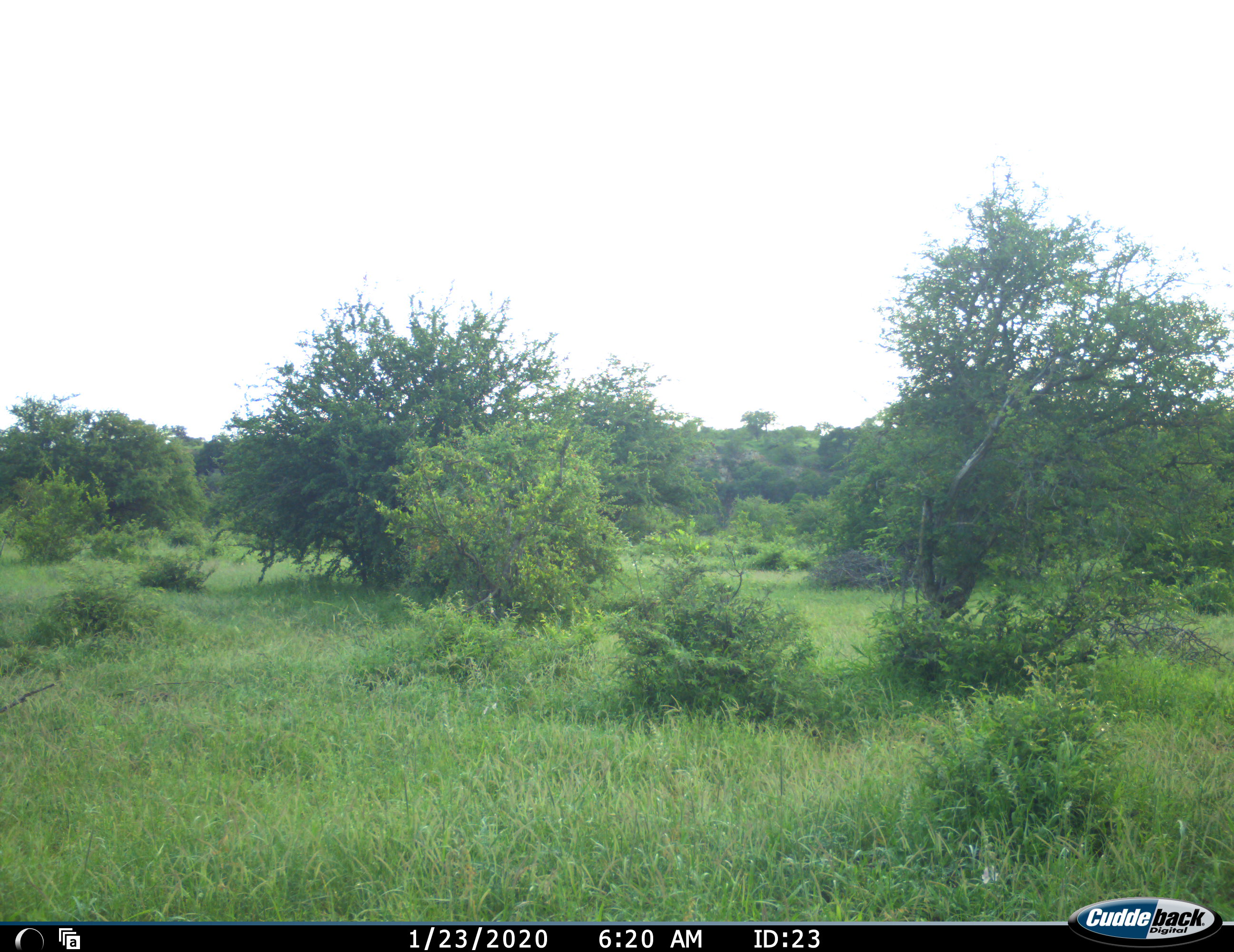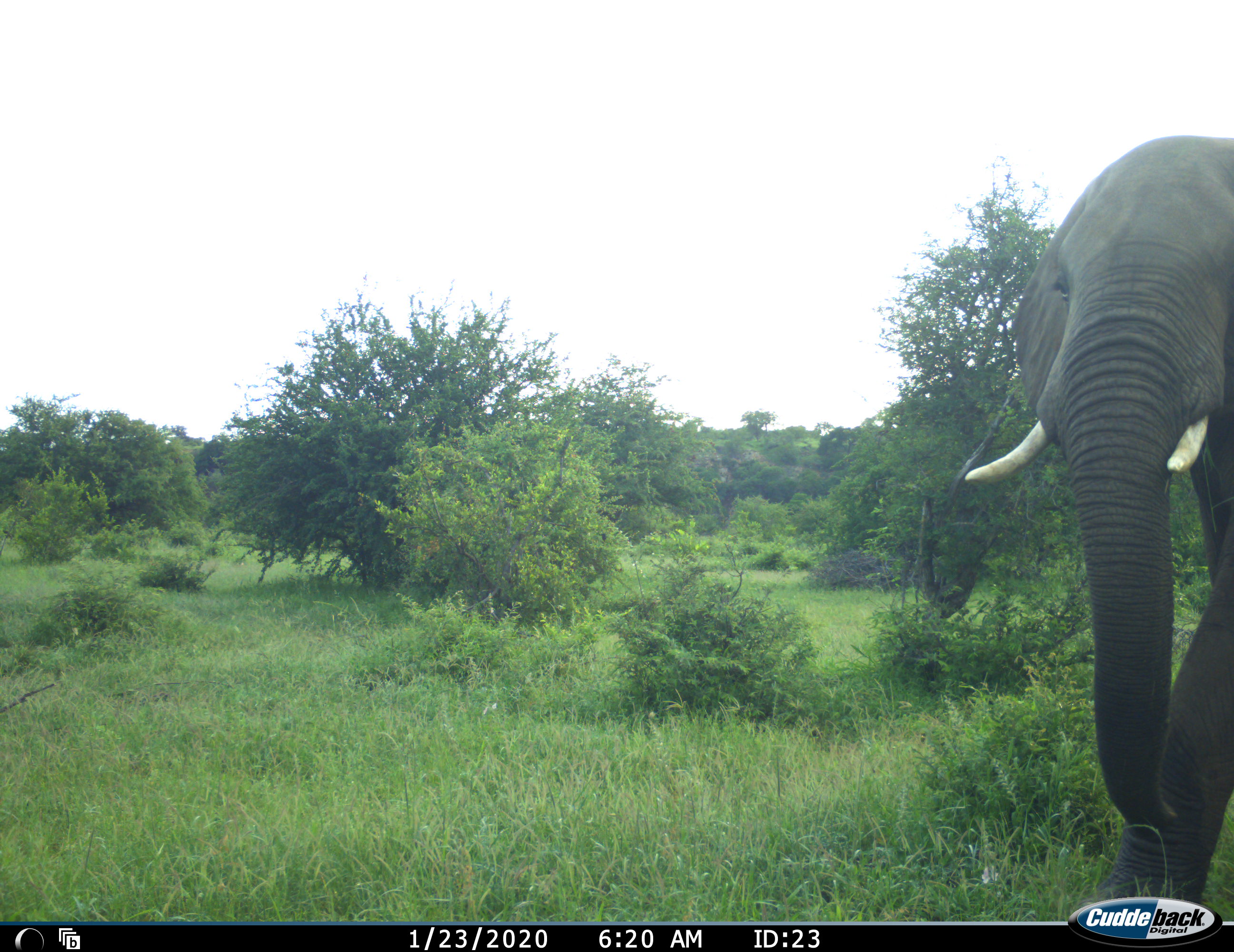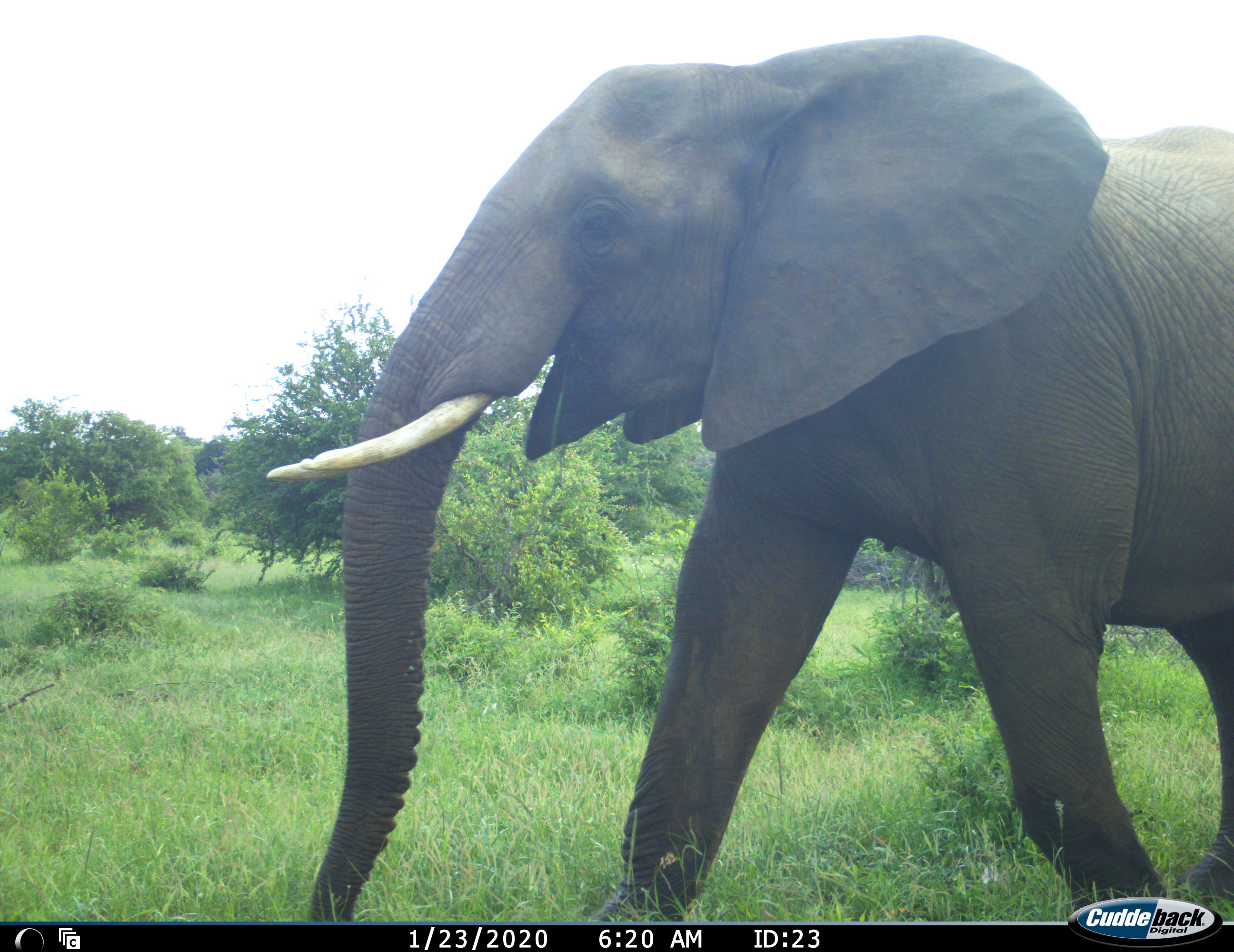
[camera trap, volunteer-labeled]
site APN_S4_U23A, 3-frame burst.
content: unidentified animal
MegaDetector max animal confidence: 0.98